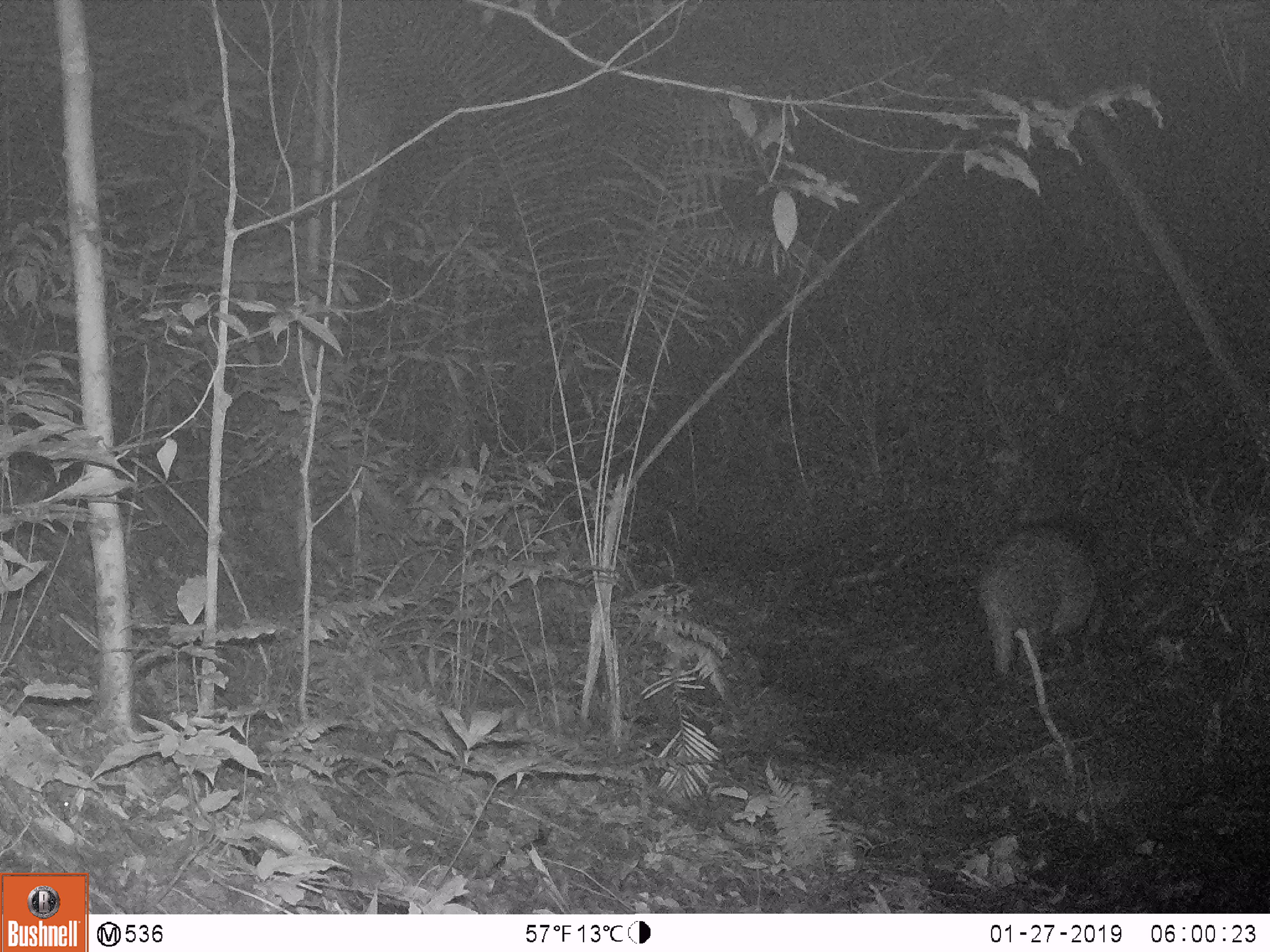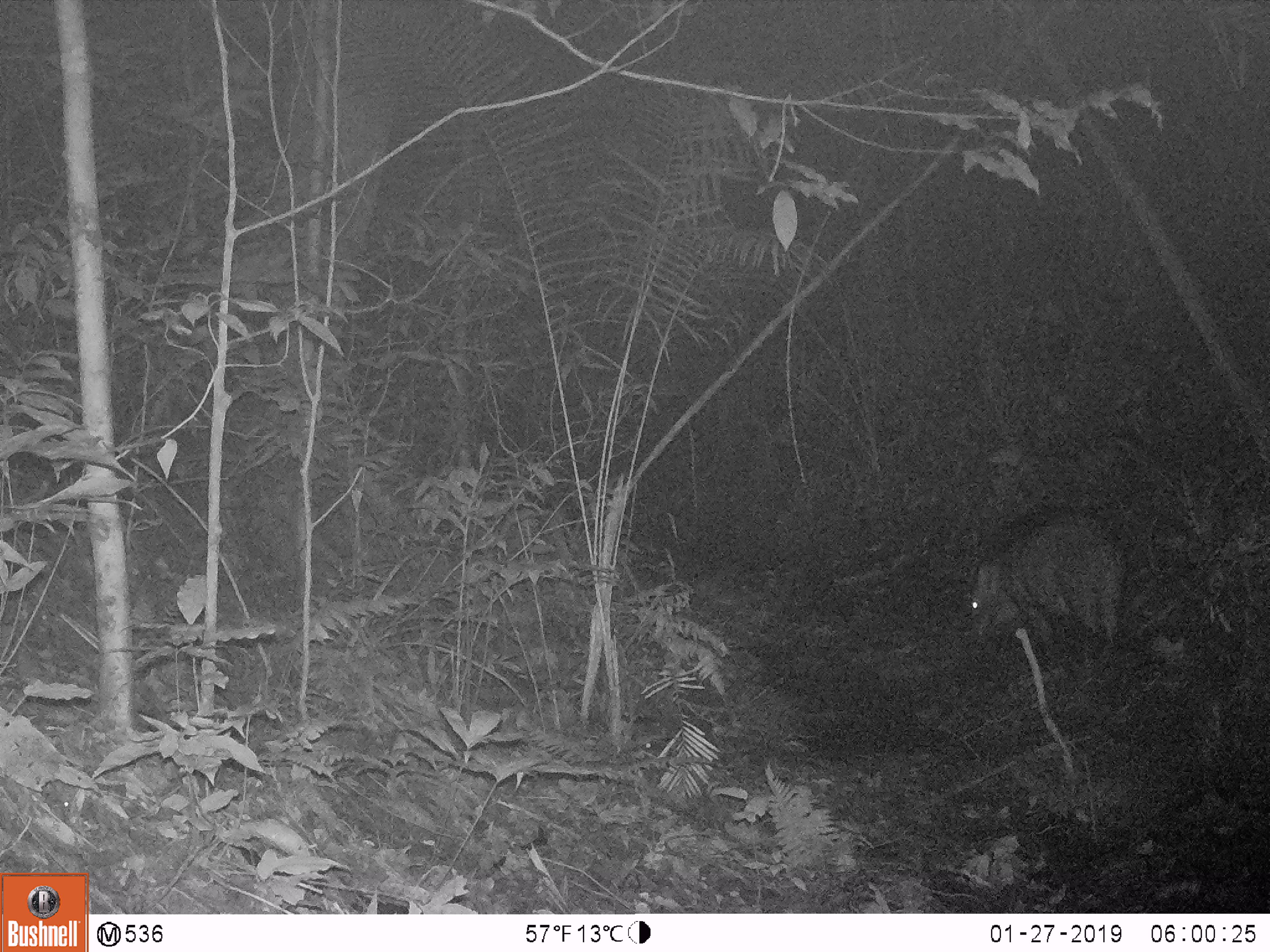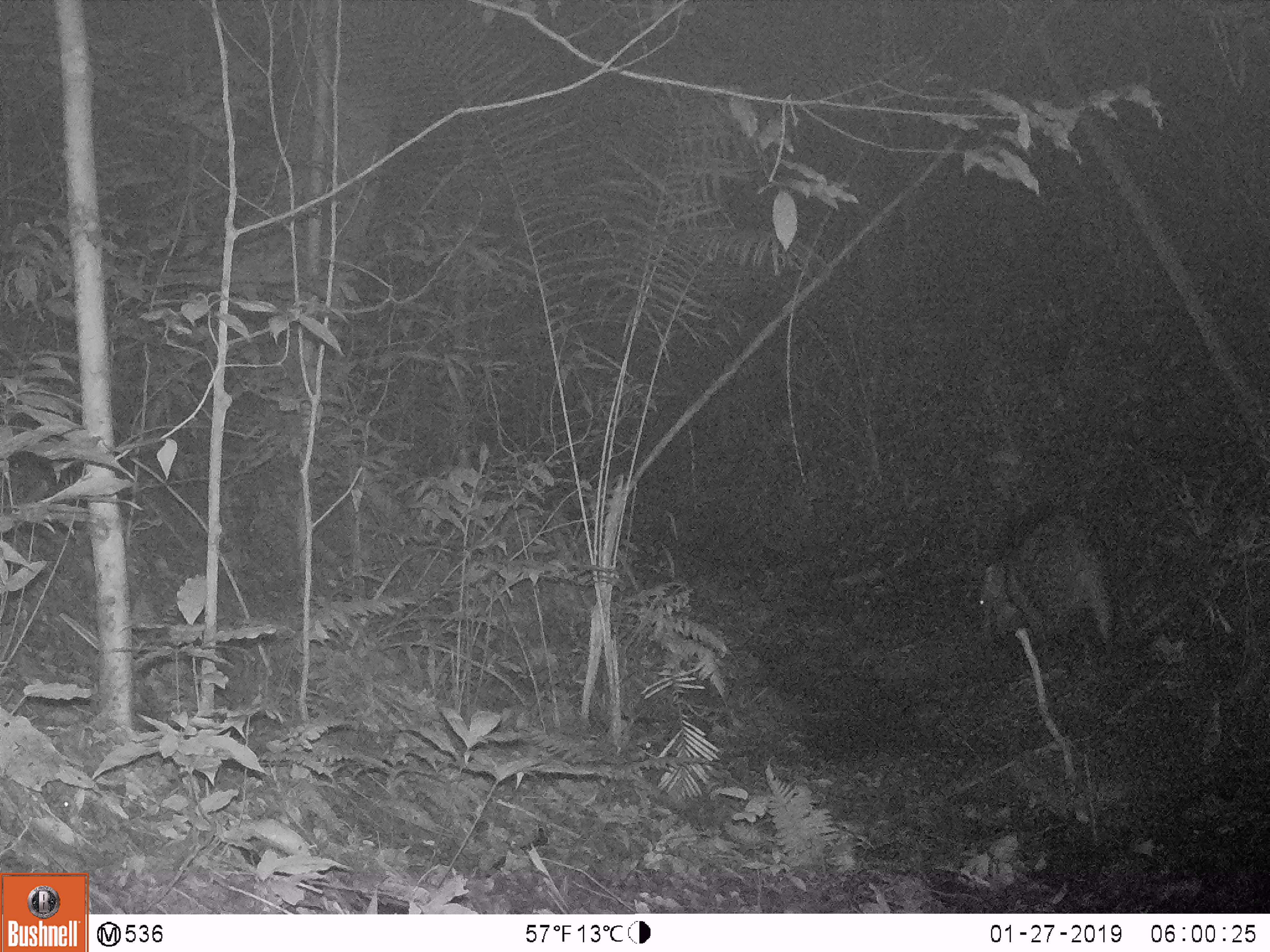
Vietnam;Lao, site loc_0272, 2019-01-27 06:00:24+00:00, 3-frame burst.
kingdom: Animalia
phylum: Chordata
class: Mammalia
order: Artiodactyla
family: Suidae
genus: Sus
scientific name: Sus scrofa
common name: eurasian wild pig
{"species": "eurasian wild pig (Sus scrofa)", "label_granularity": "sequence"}